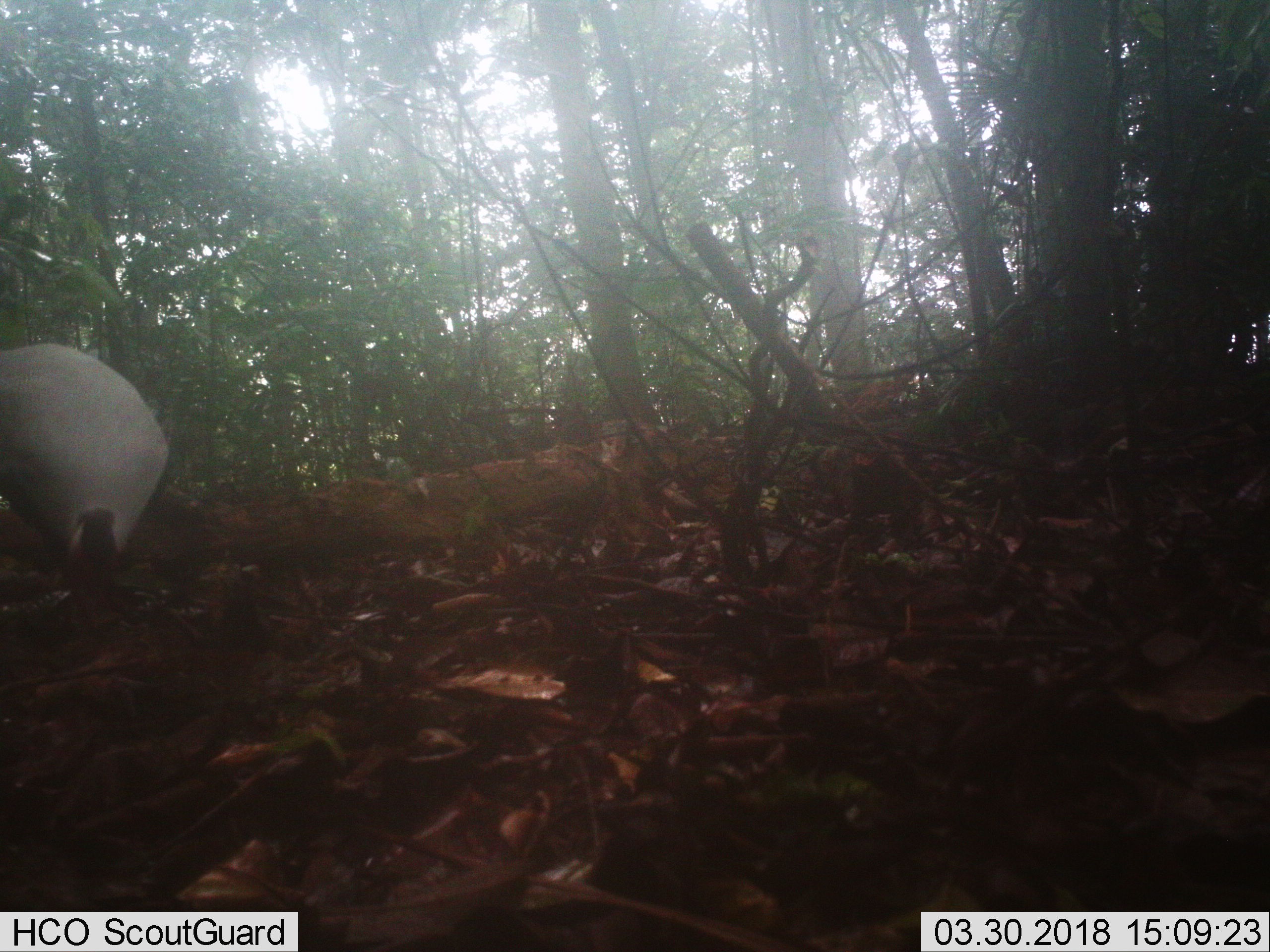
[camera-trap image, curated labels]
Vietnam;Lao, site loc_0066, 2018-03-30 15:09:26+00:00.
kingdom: Animalia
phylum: Chordata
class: Aves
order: Galliformes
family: Phasianidae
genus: Lophura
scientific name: Lophura nycthemera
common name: silver pheasant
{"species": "silver pheasant (Lophura nycthemera)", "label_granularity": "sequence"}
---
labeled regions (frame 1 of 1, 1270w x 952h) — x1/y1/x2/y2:
silver pheasant: 0/339/169/576